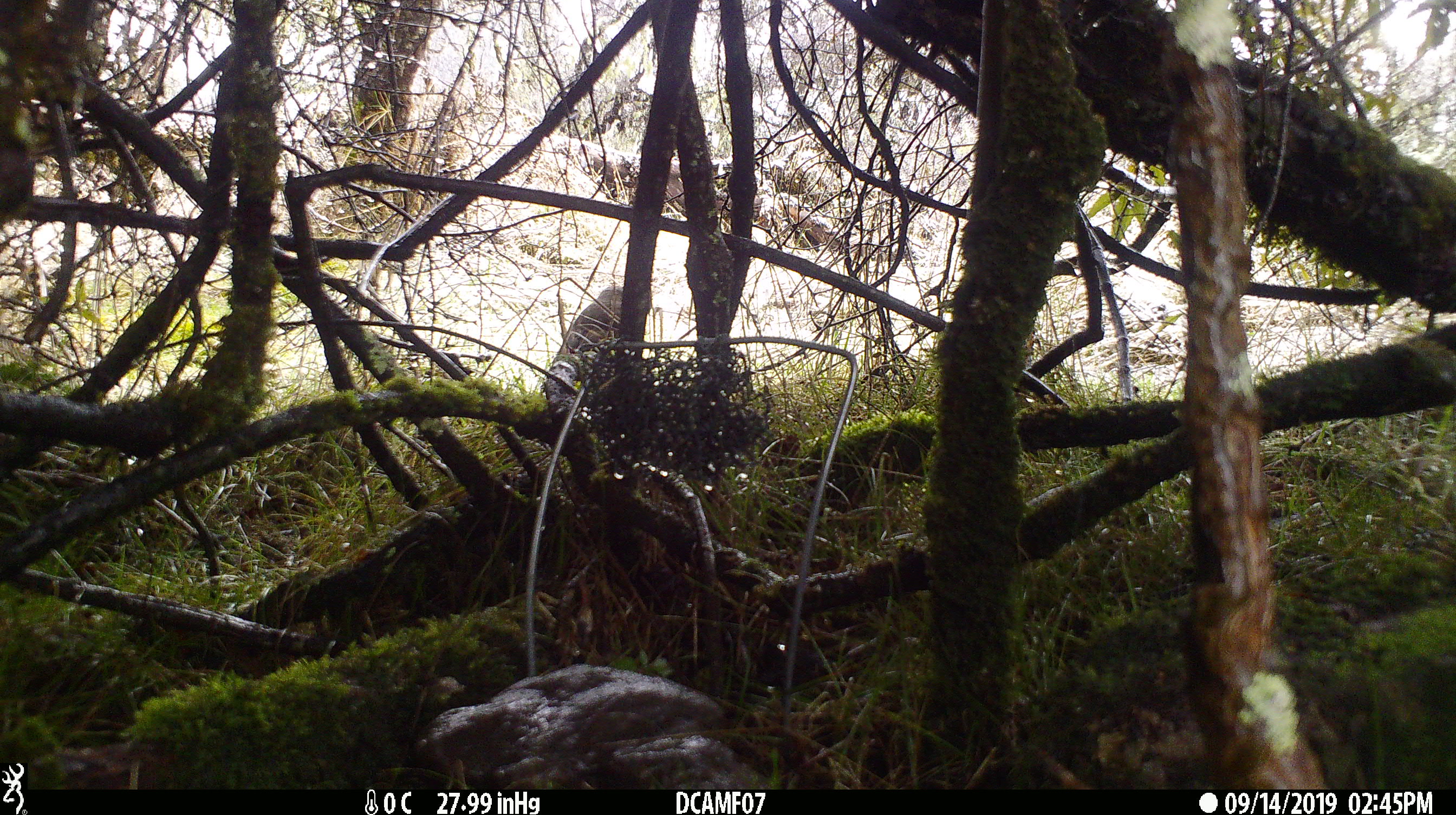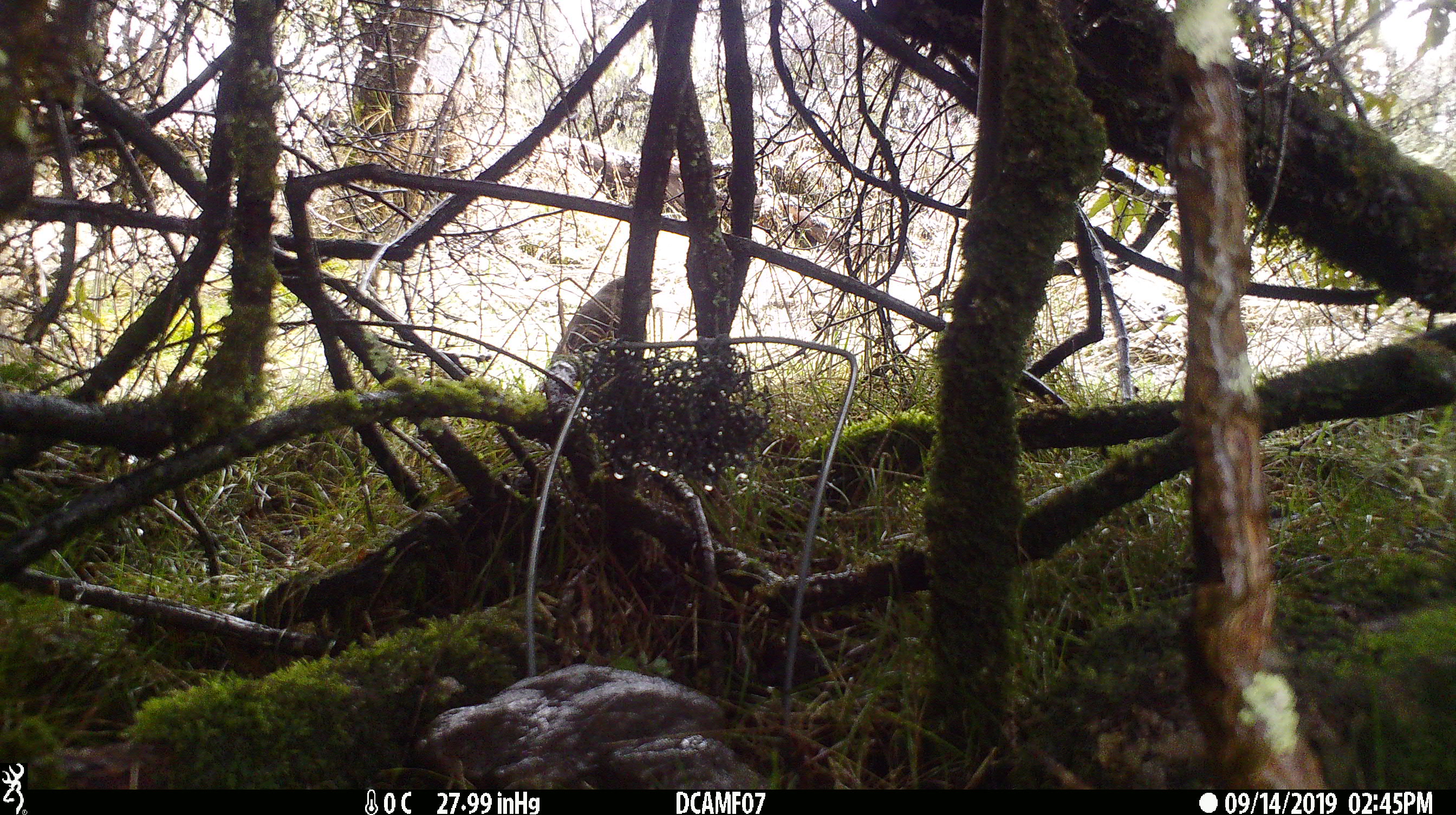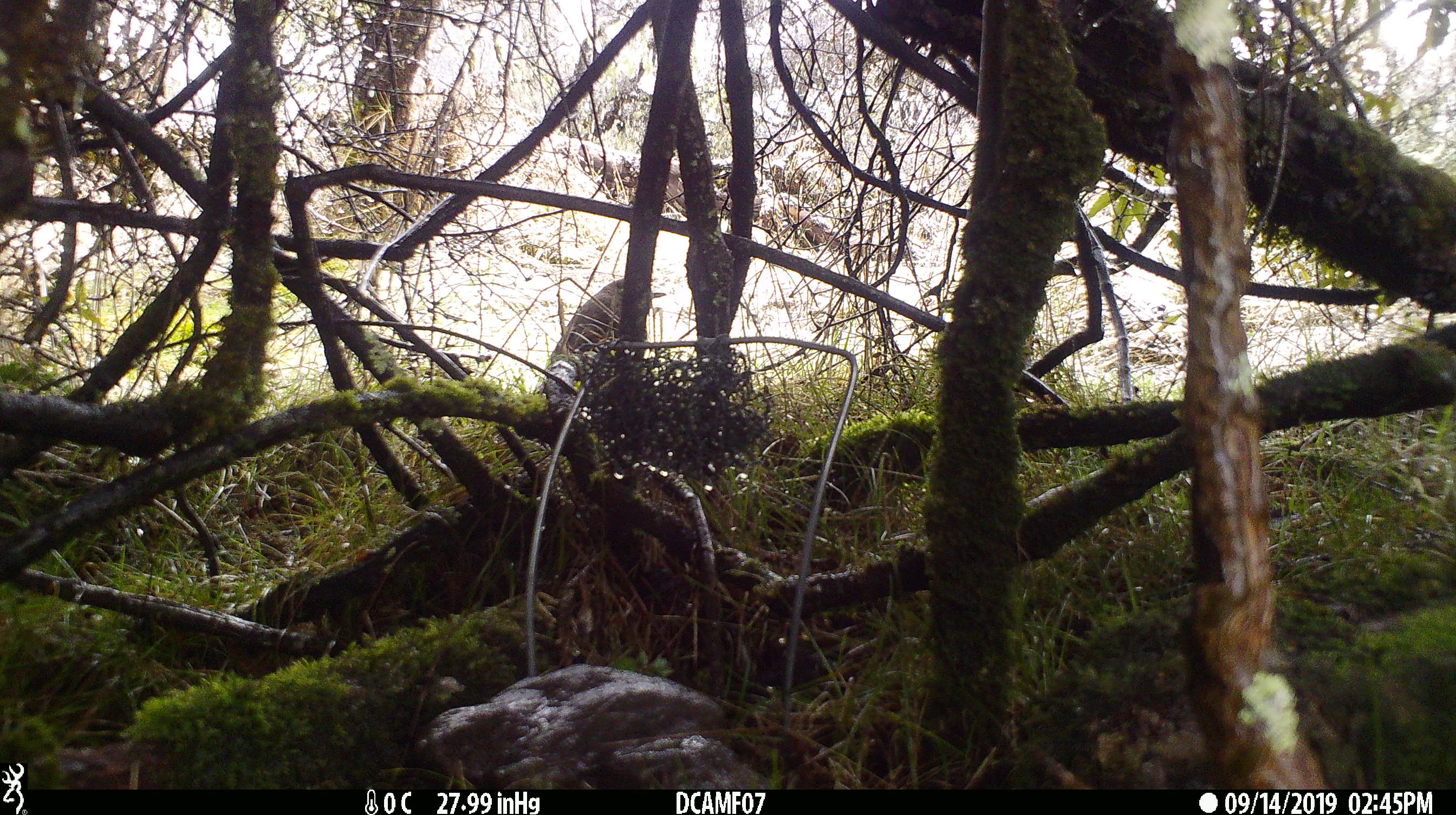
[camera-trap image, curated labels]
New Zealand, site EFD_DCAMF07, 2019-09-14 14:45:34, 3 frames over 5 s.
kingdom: Animalia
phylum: Chordata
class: Aves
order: Passeriformes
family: Turdidae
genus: Turdus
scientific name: Turdus philomelos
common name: song thrush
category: thrush